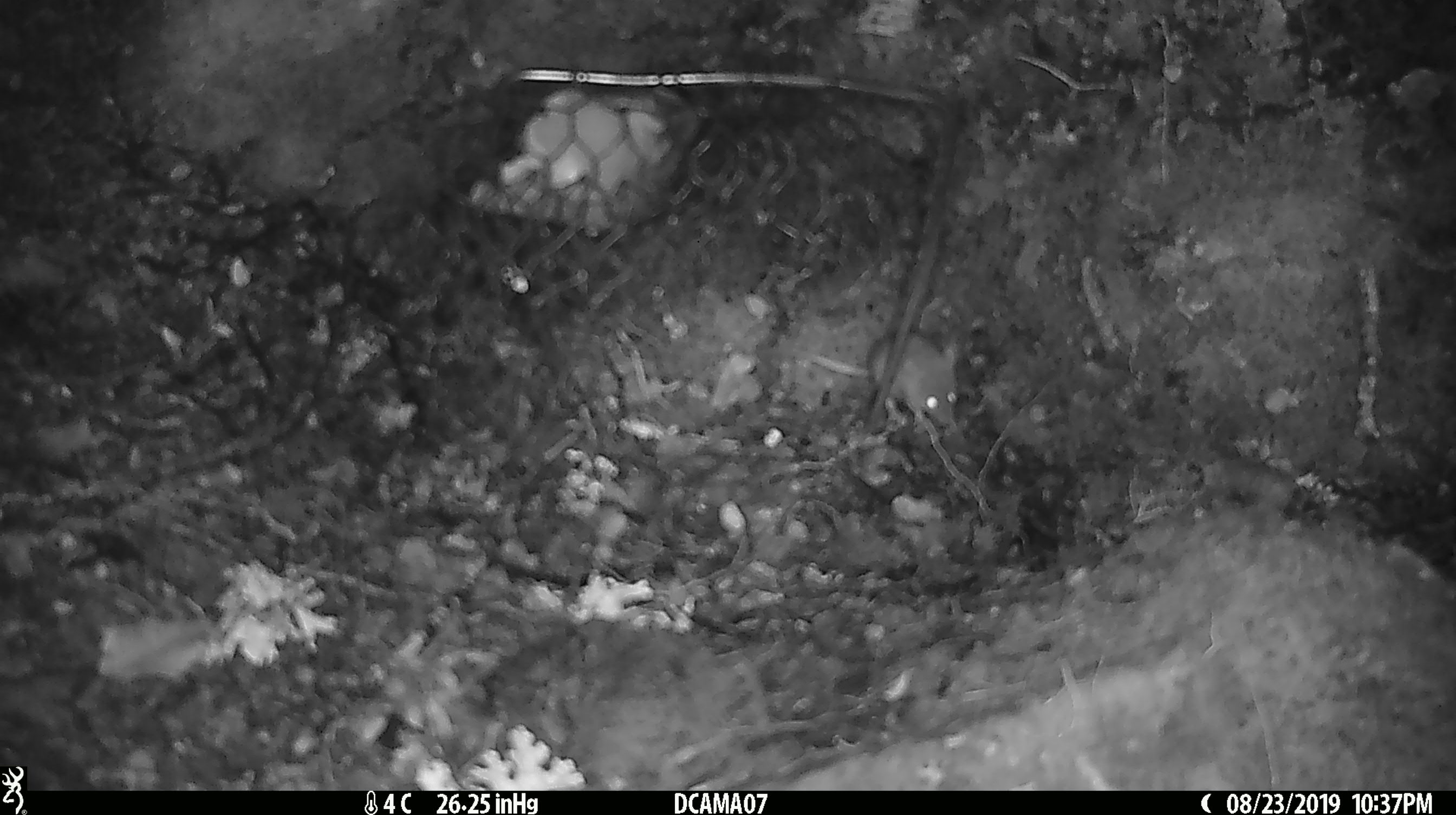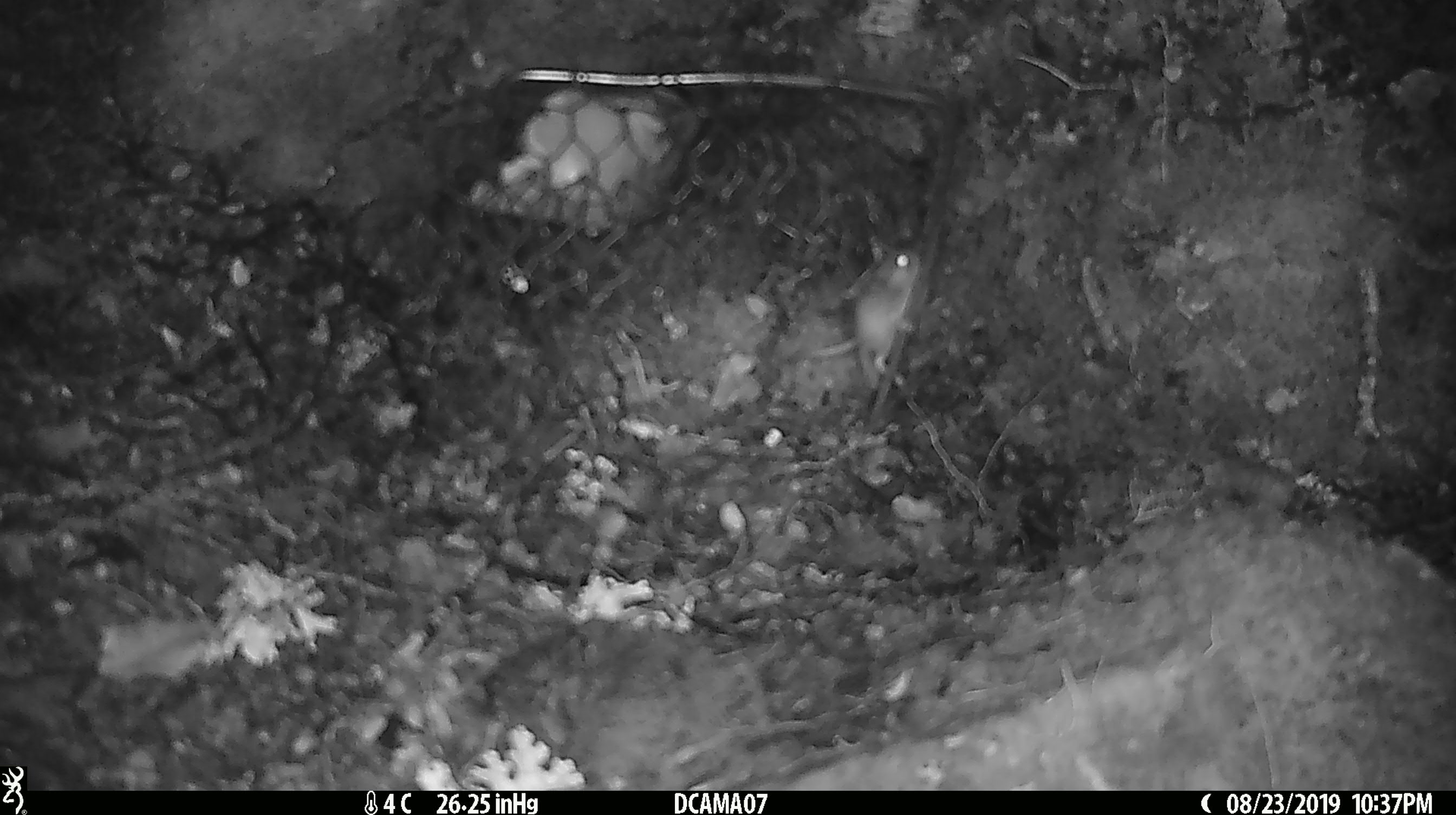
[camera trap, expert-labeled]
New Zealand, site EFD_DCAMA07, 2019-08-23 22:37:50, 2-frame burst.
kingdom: Animalia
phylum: Chordata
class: Mammalia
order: Rodentia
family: Muridae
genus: Mus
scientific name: Mus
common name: mouse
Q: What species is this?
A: Mouse (Mus).